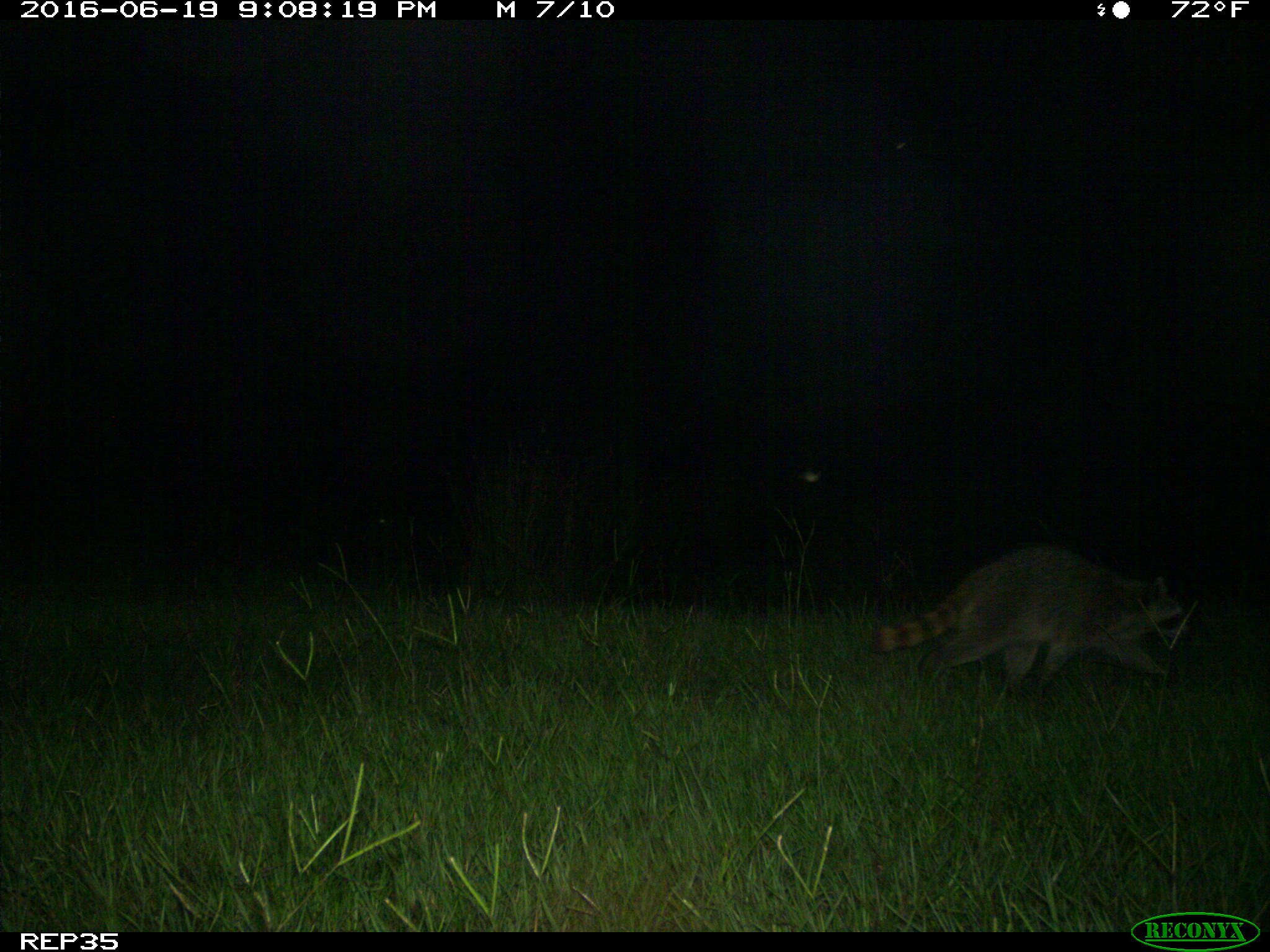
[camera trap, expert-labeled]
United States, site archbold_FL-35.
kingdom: Animalia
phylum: Chordata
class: Mammalia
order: Carnivora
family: Procyonidae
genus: Procyon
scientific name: Procyon lotor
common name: common raccoon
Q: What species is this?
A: Procyon lotor (common raccoon).